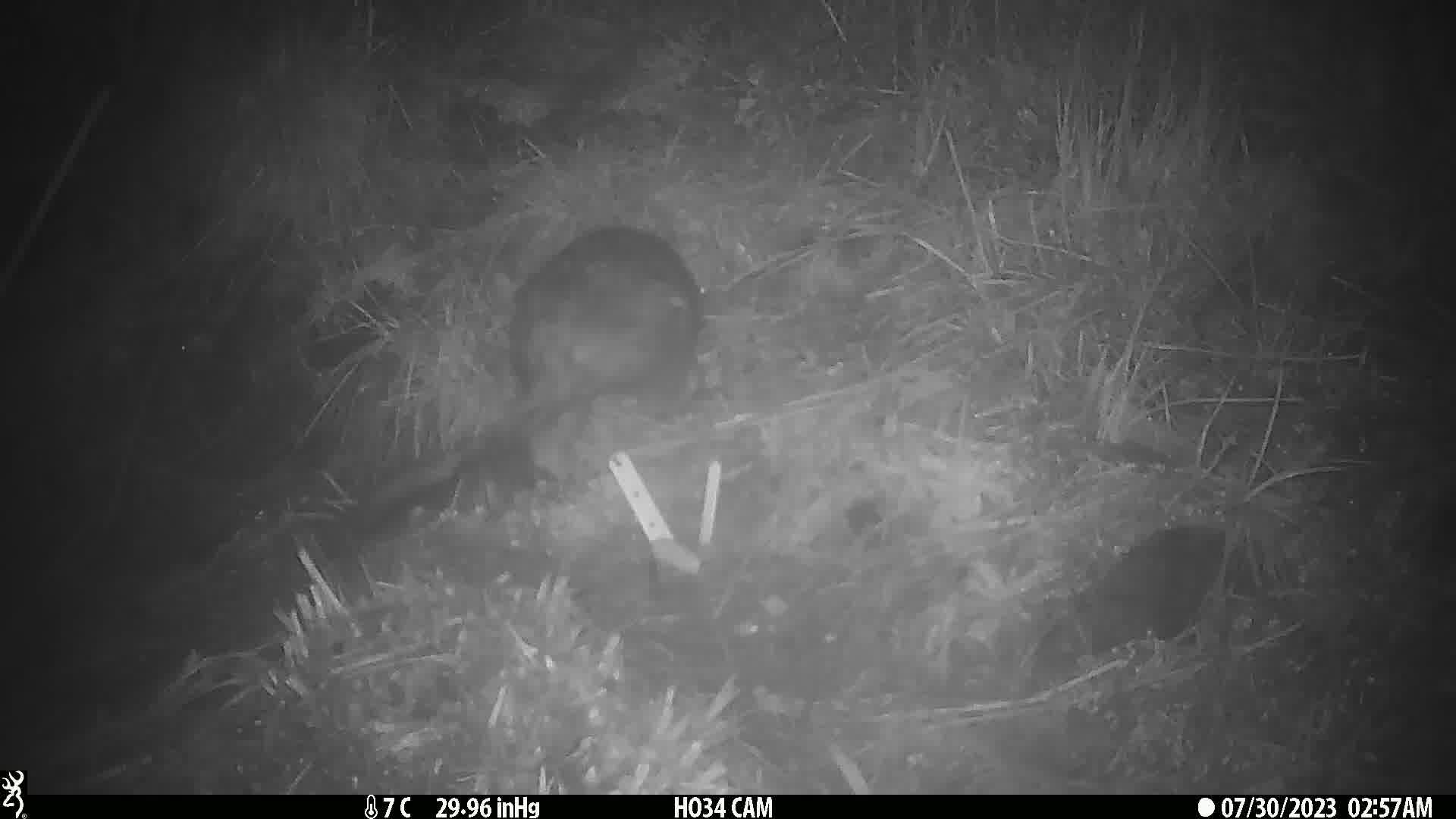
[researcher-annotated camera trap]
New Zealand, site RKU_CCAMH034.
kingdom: Animalia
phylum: Chordata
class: Mammalia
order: Diprotodontia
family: Phalangeridae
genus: Trichosurus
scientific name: Trichosurus vulpecula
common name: common brushtail possum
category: possum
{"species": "possum (common brushtail possum) (Trichosurus vulpecula)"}